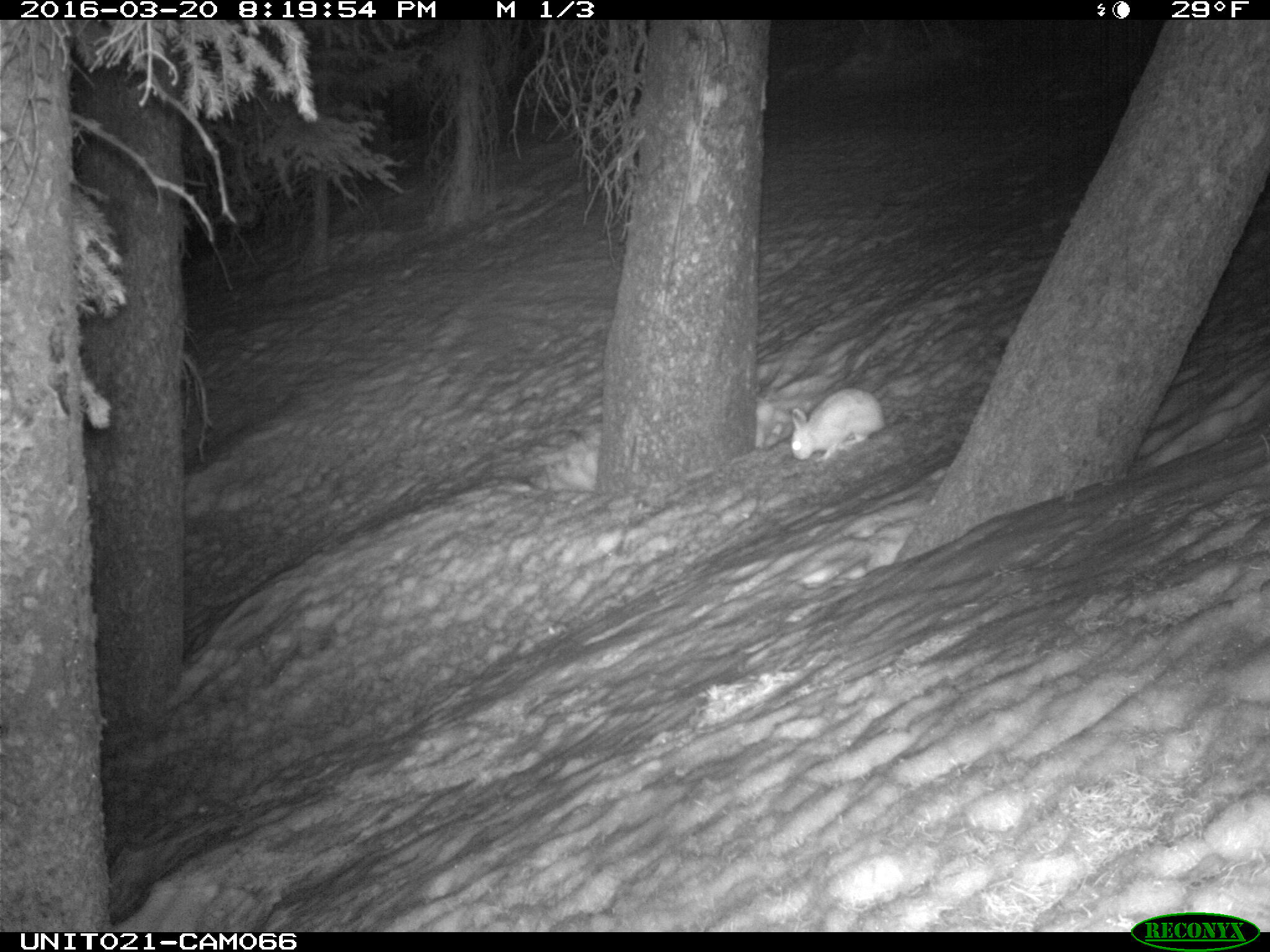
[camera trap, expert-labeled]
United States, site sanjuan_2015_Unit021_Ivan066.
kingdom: Animalia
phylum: Chordata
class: Mammalia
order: Lagomorpha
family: Leporidae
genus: Lepus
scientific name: Lepus americanus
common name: snowshoe hare